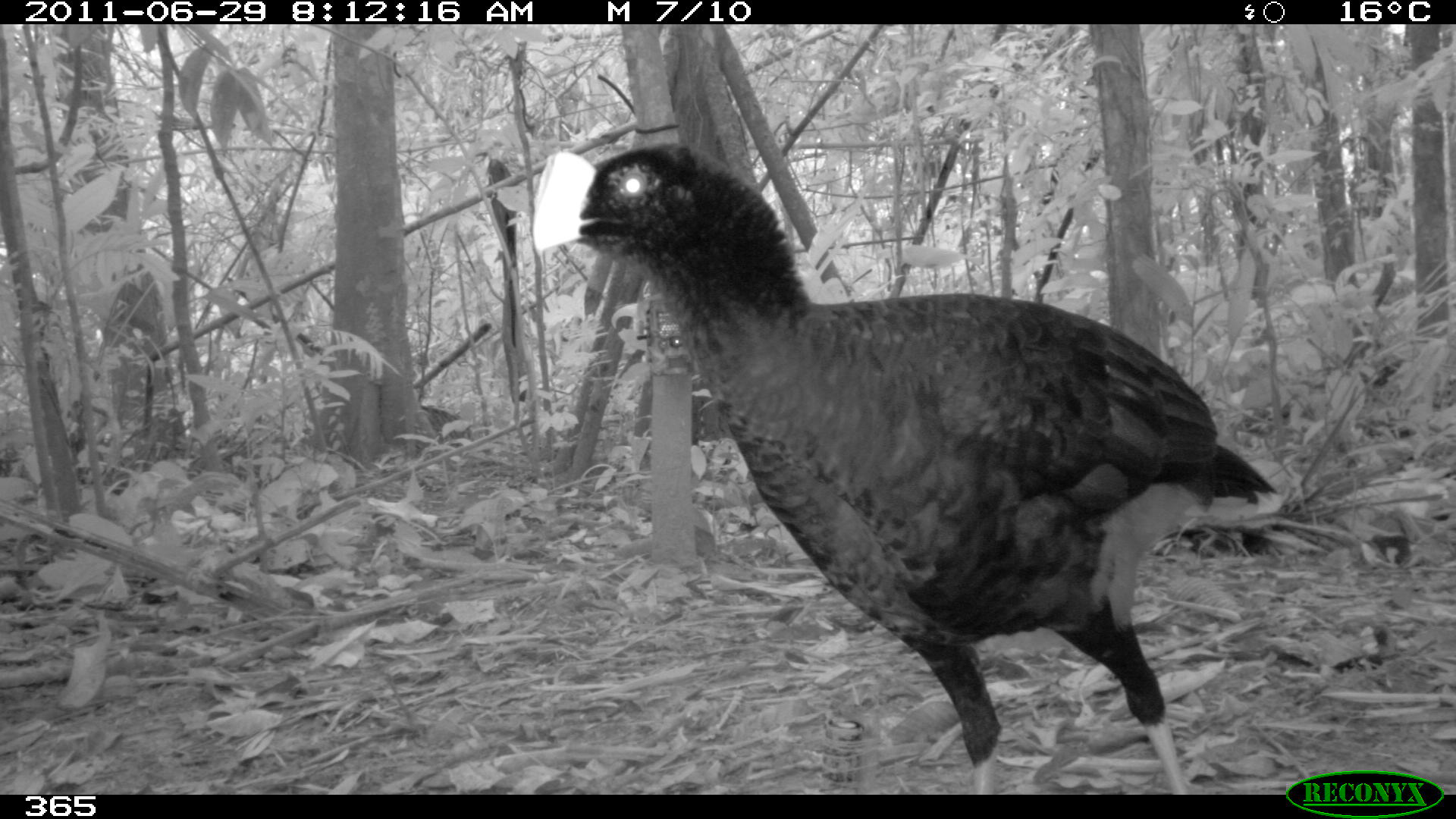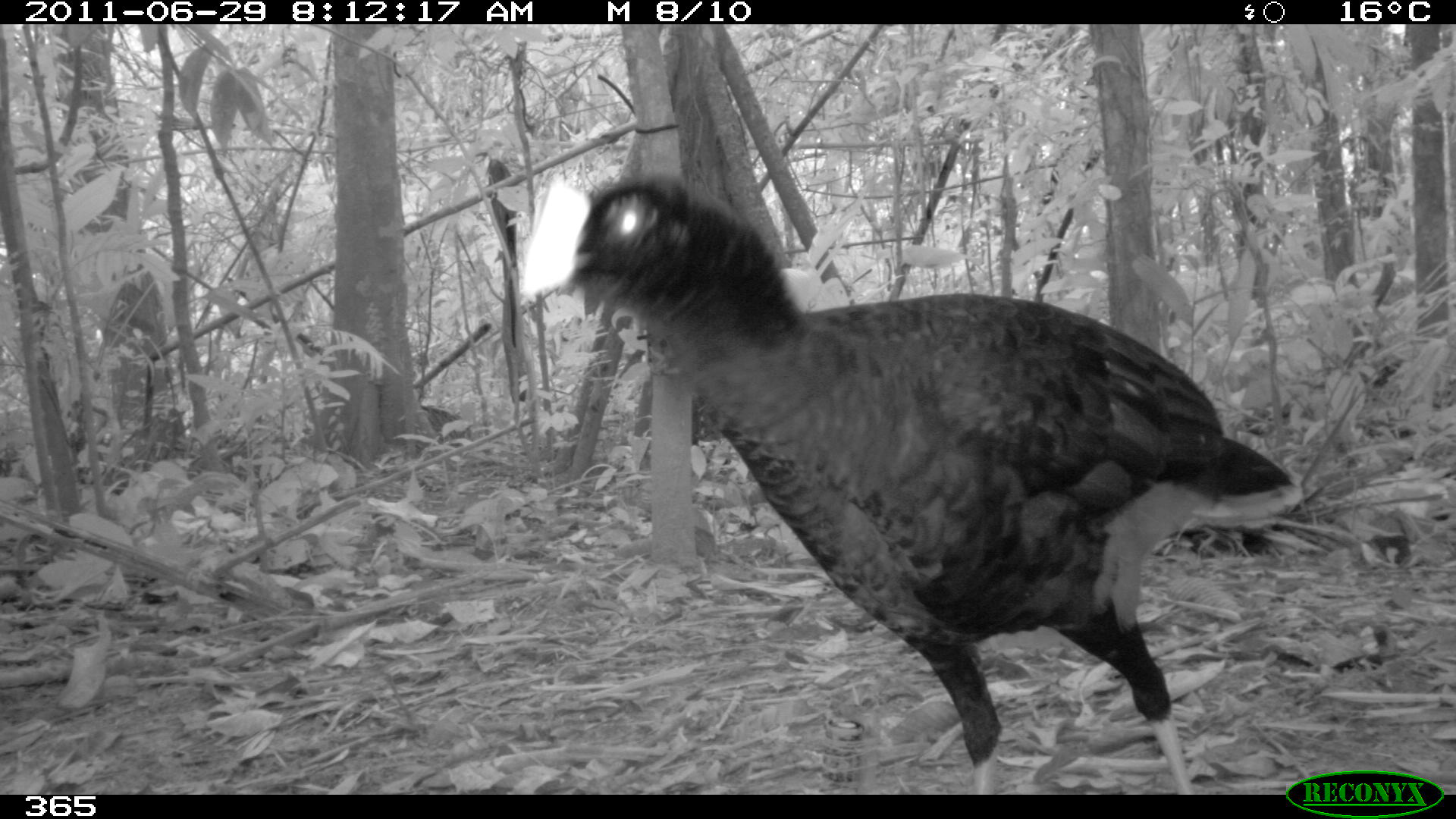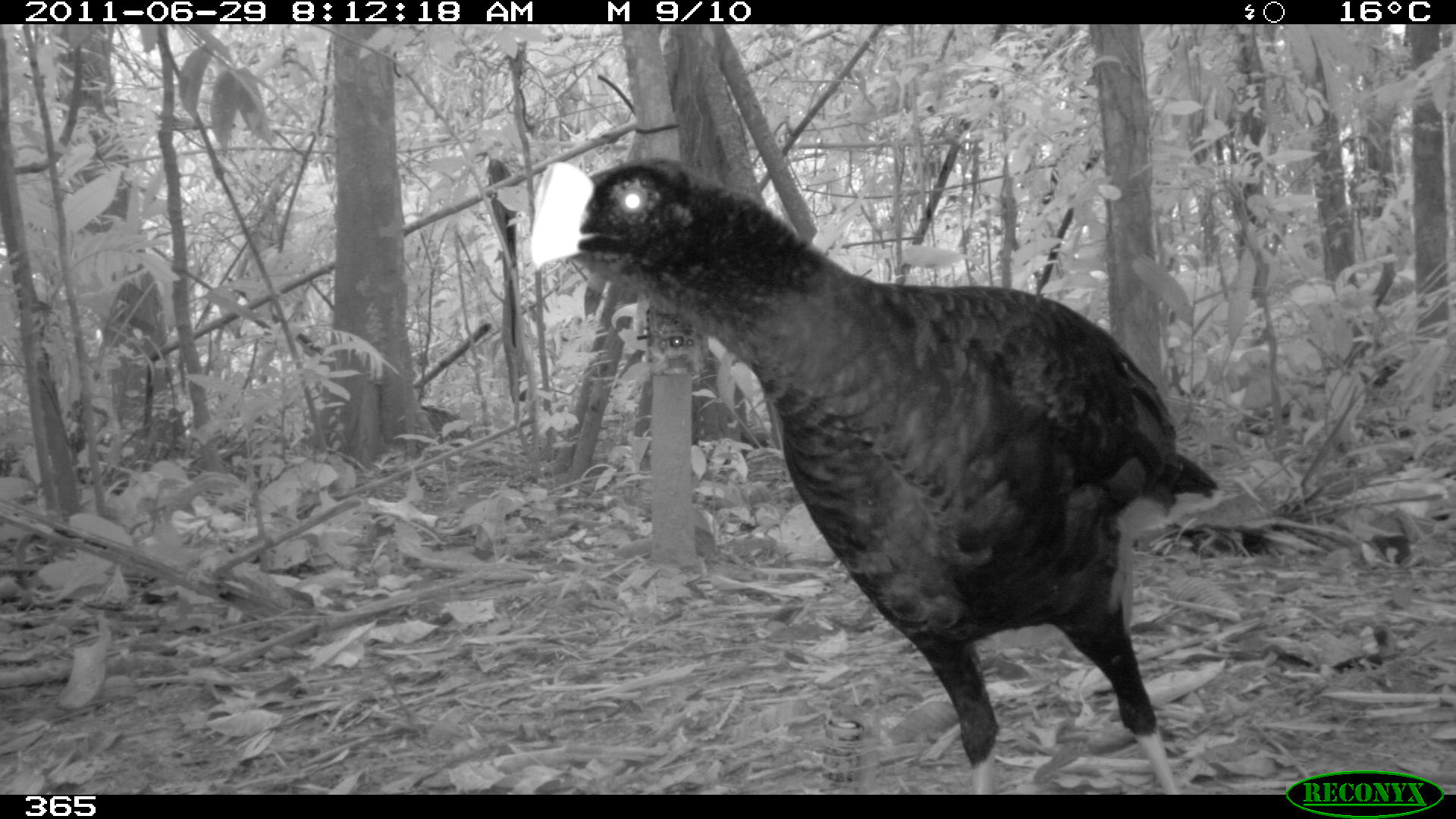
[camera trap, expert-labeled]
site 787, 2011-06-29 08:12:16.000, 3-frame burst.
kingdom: Animalia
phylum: Chordata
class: Aves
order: Galliformes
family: Cracidae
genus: Mitu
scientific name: Mitu tuberosum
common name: razor-billed curassow